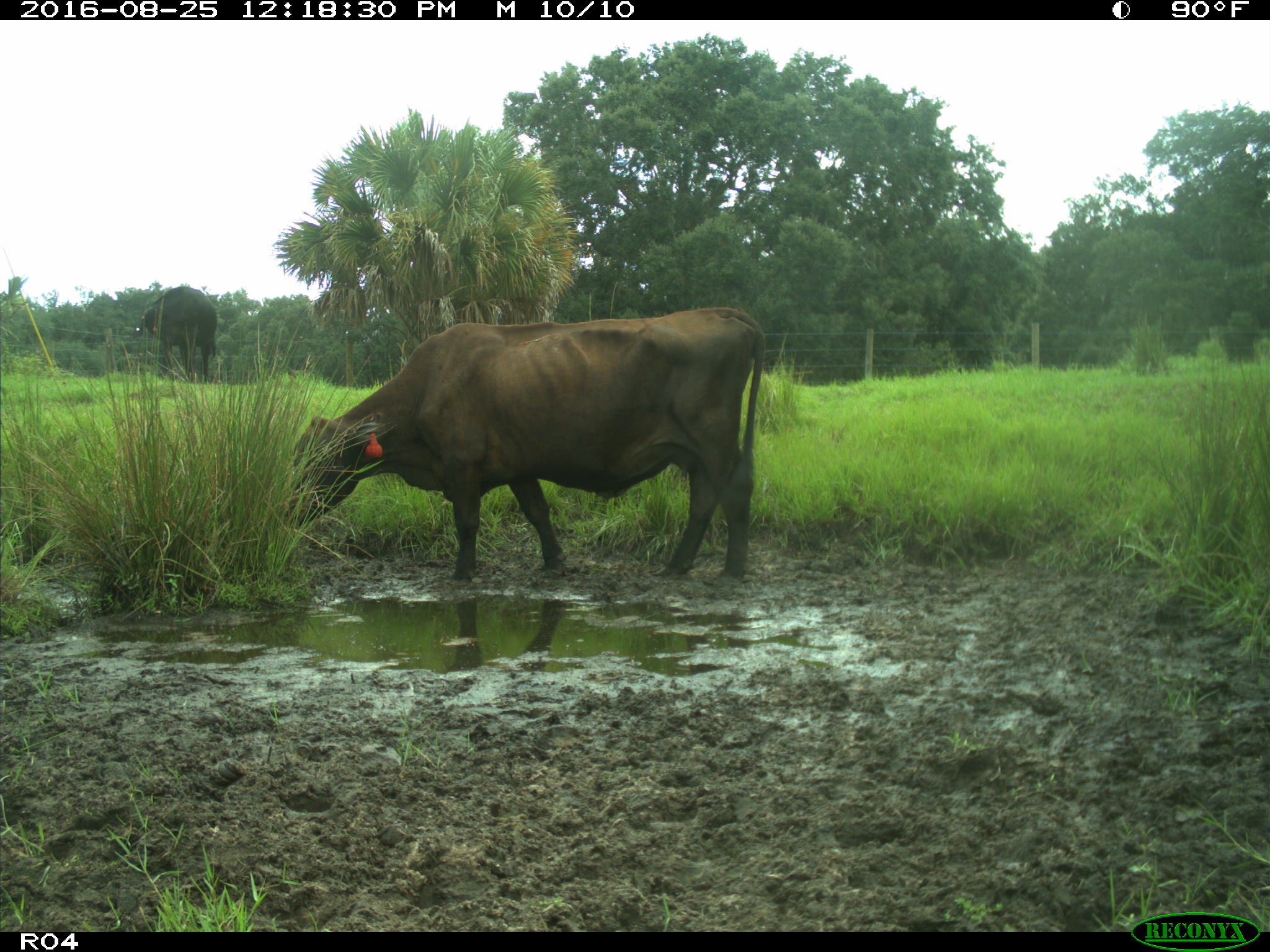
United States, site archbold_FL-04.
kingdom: Animalia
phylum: Chordata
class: Mammalia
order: Artiodactyla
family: Bovidae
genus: Bos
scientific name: Bos taurus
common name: domestic cow